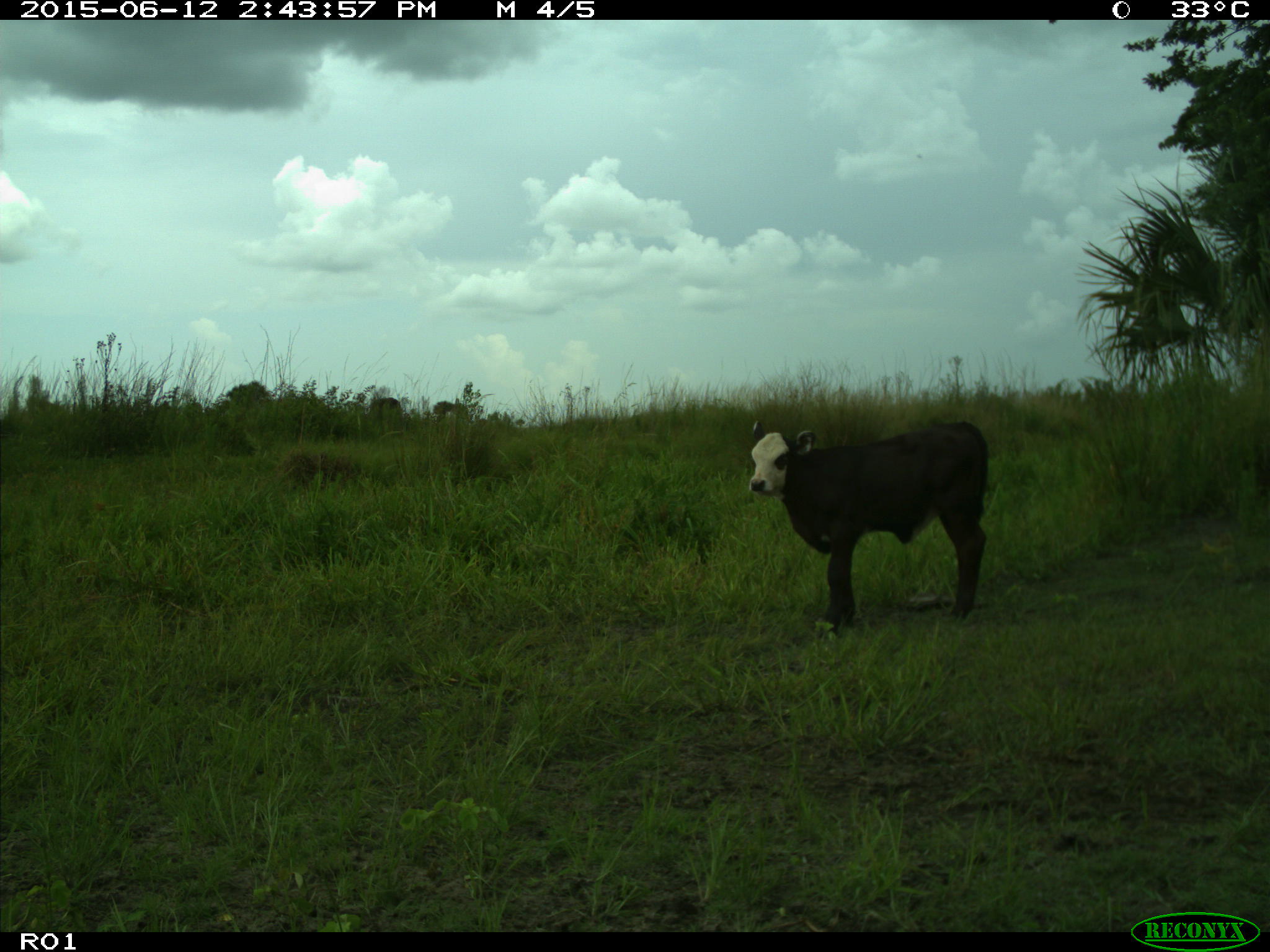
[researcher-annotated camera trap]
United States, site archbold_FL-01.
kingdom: Animalia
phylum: Chordata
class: Mammalia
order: Artiodactyla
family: Bovidae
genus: Bos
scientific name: Bos taurus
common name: domestic cow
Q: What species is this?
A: Bos taurus (domestic cow).